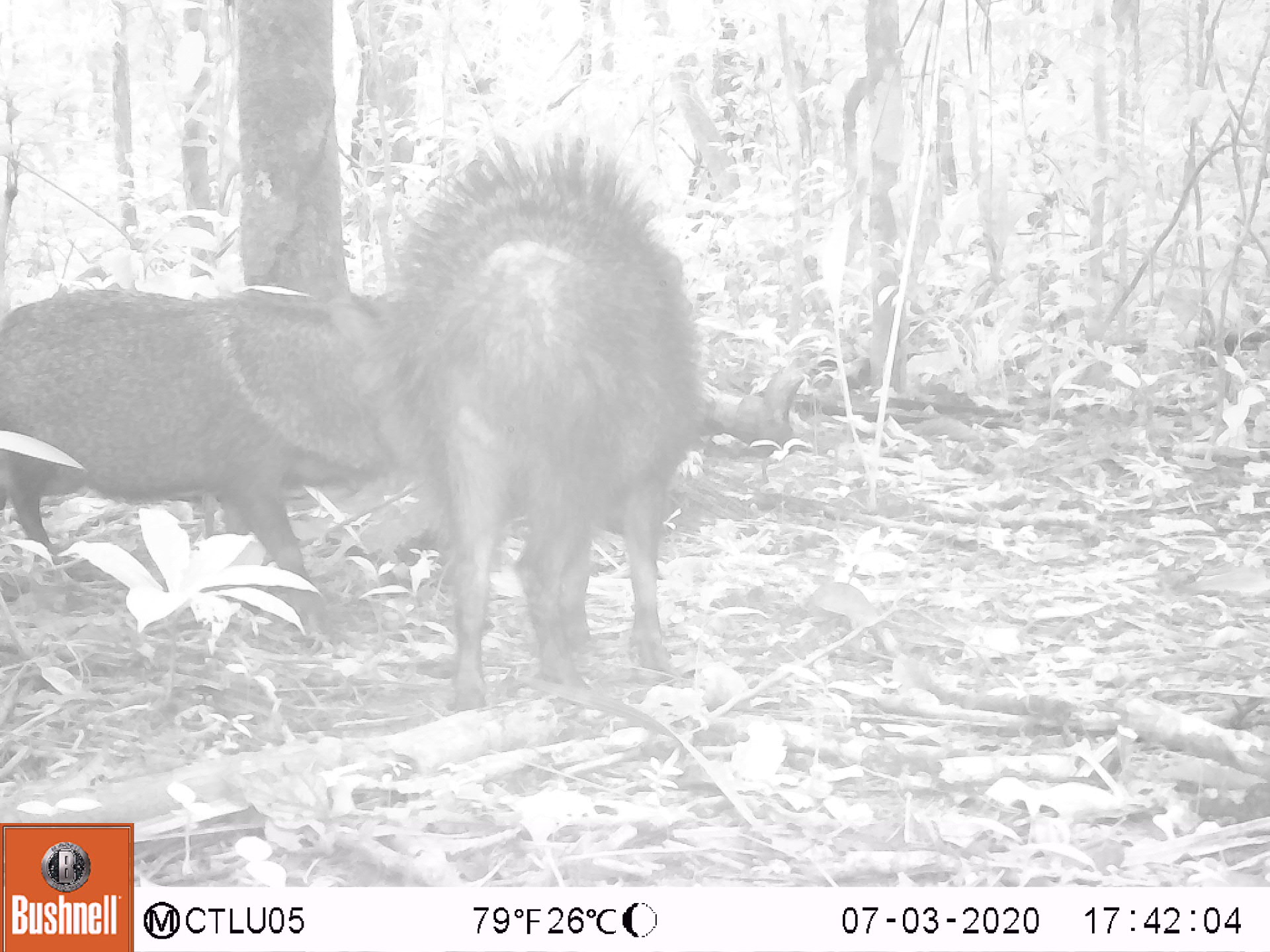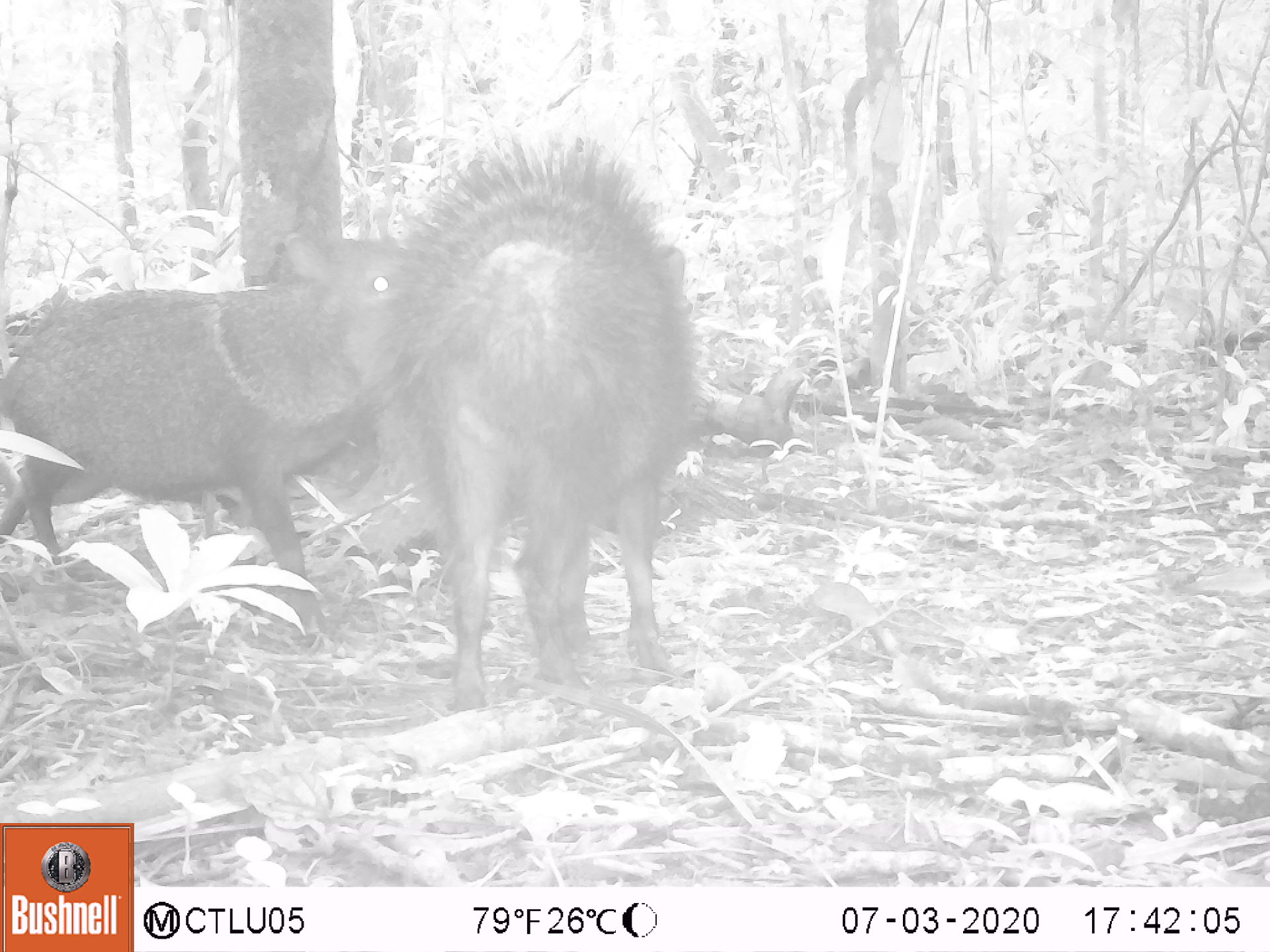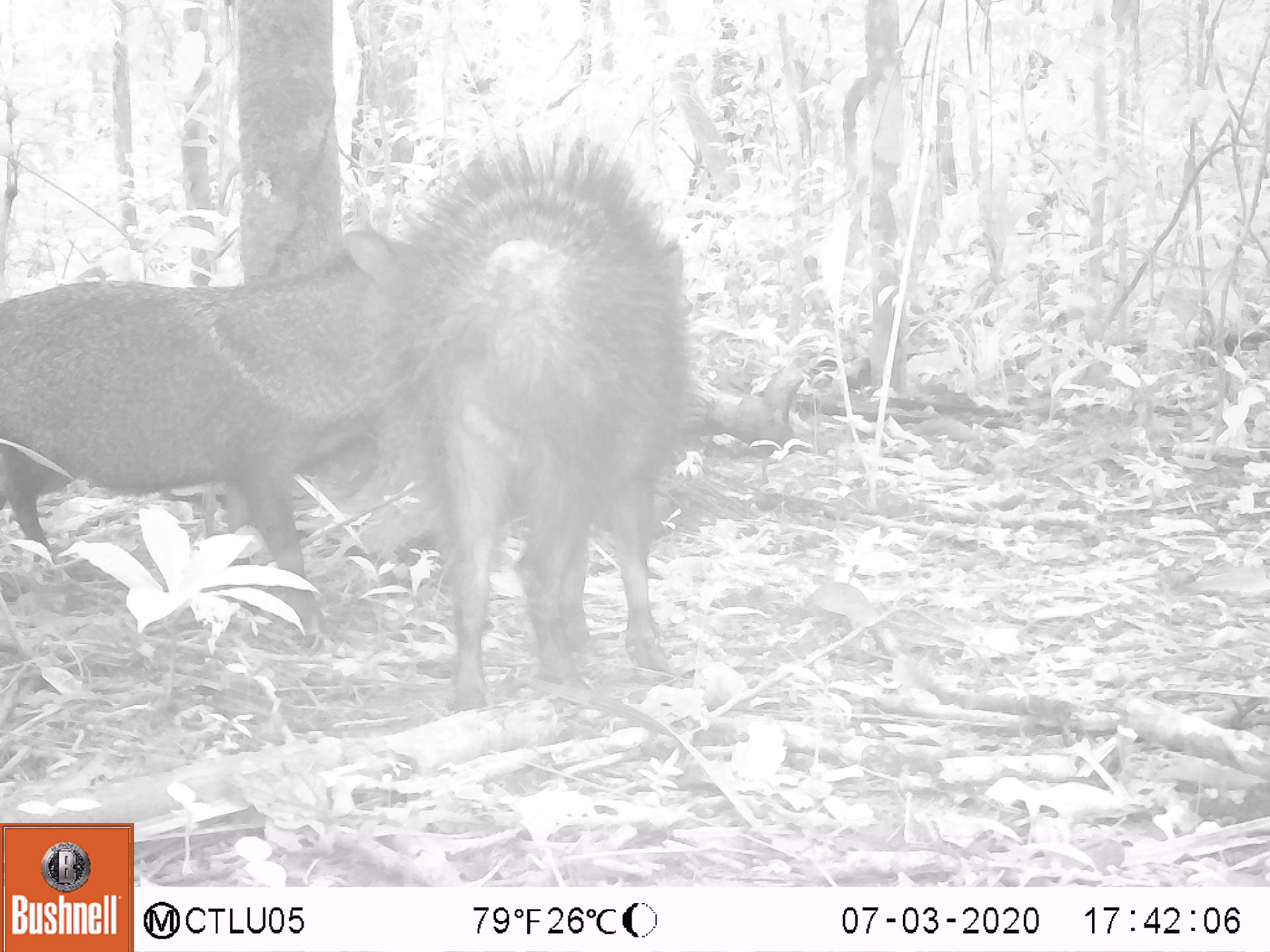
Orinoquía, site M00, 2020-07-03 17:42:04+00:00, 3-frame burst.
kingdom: Animalia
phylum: Chordata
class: Mammalia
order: Artiodactyla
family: Tayassuidae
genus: Pecari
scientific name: Pecari tajacu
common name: collared peccary